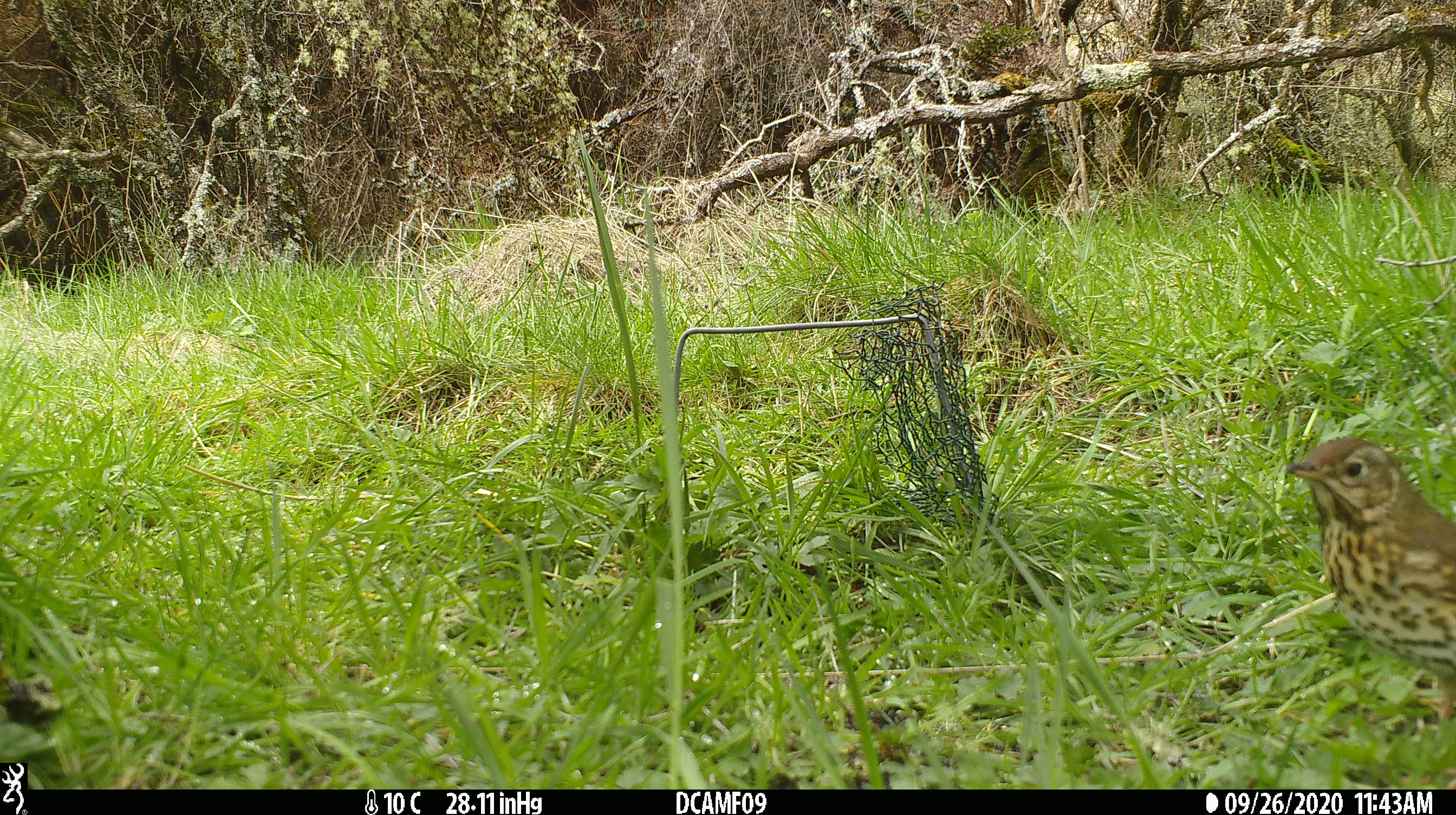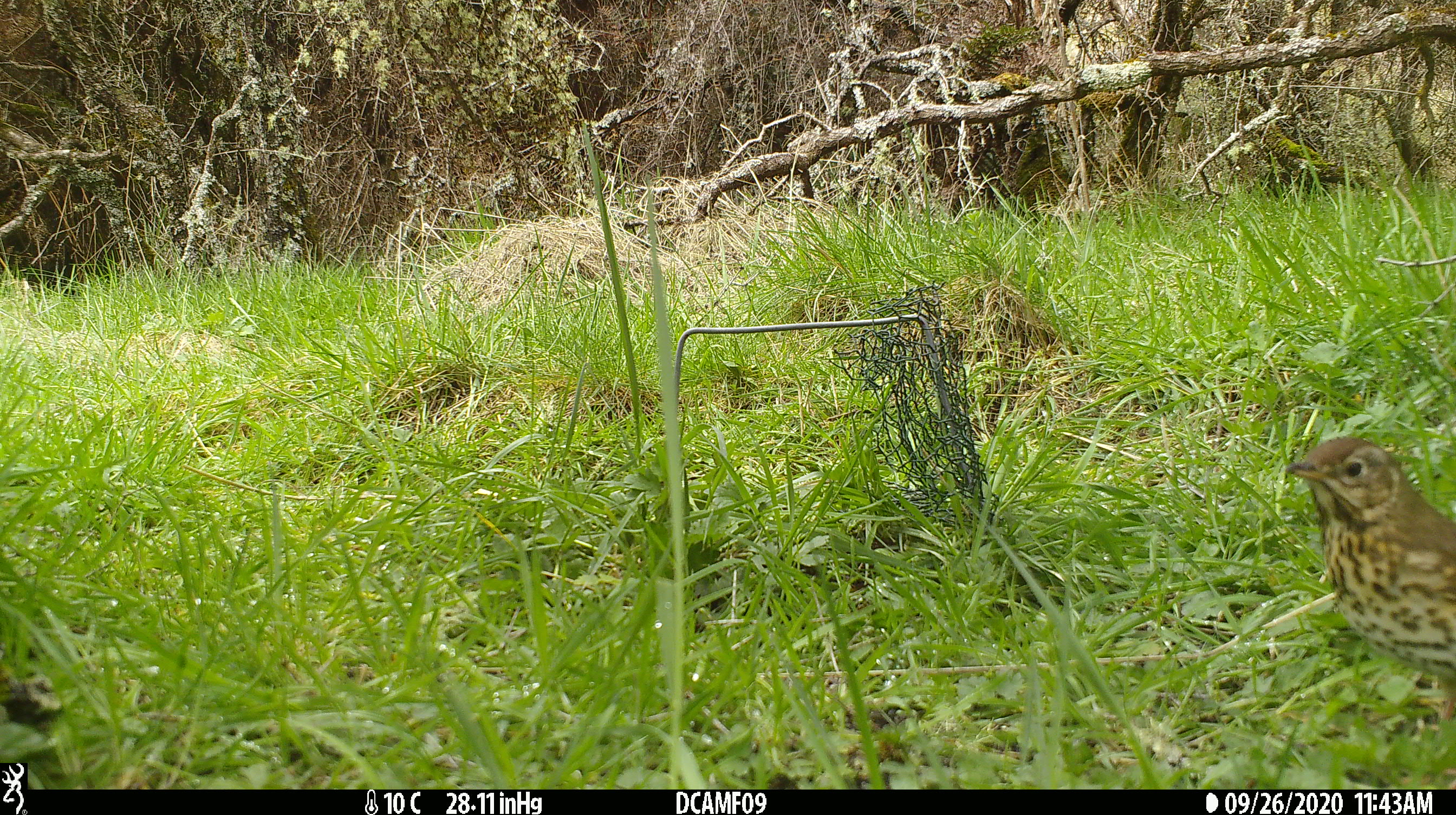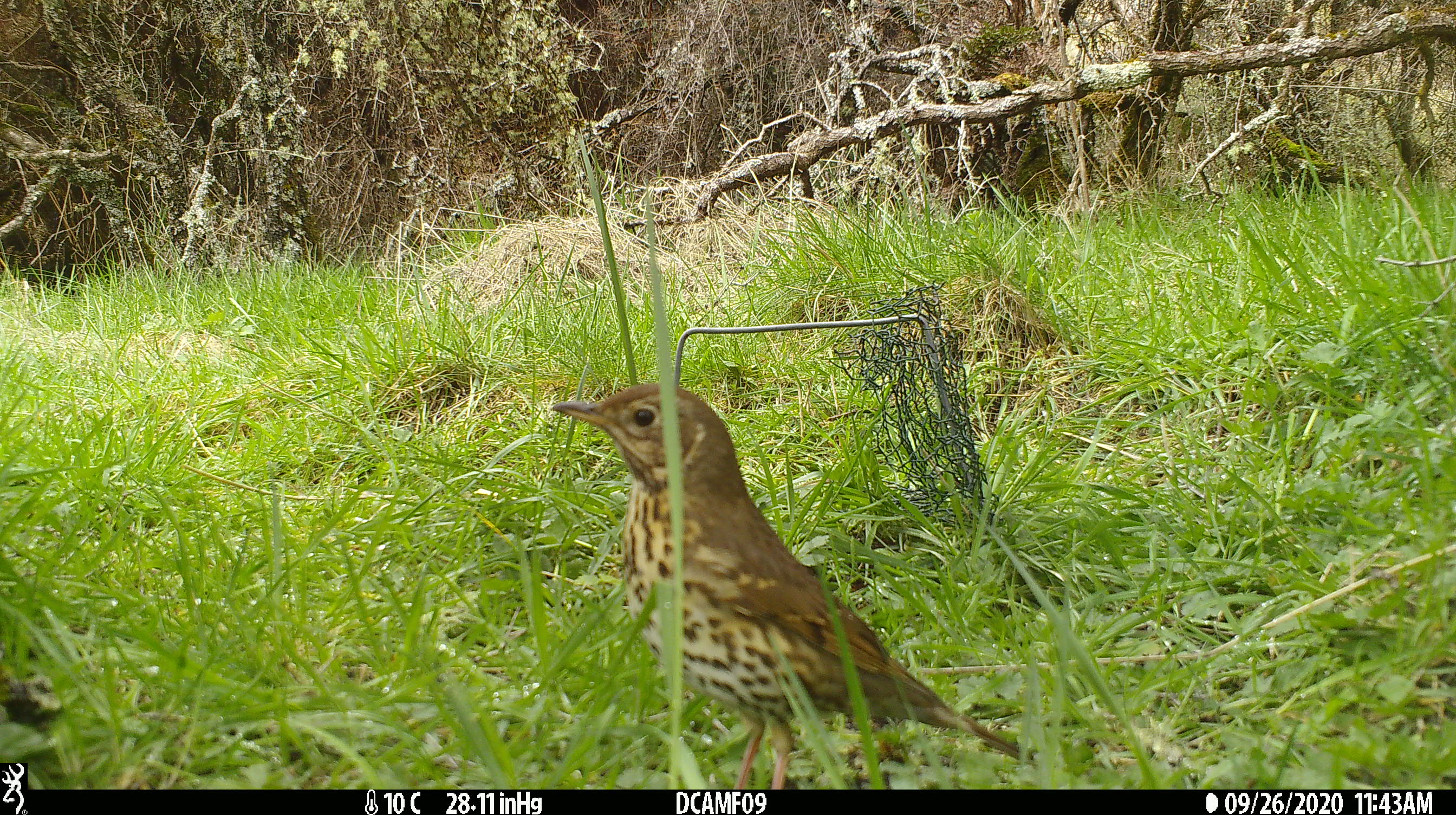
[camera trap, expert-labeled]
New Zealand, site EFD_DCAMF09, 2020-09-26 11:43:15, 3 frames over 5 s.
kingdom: Animalia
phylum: Chordata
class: Aves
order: Passeriformes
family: Turdidae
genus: Turdus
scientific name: Turdus philomelos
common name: song thrush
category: thrush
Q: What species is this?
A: Thrush (song thrush) (Turdus philomelos).